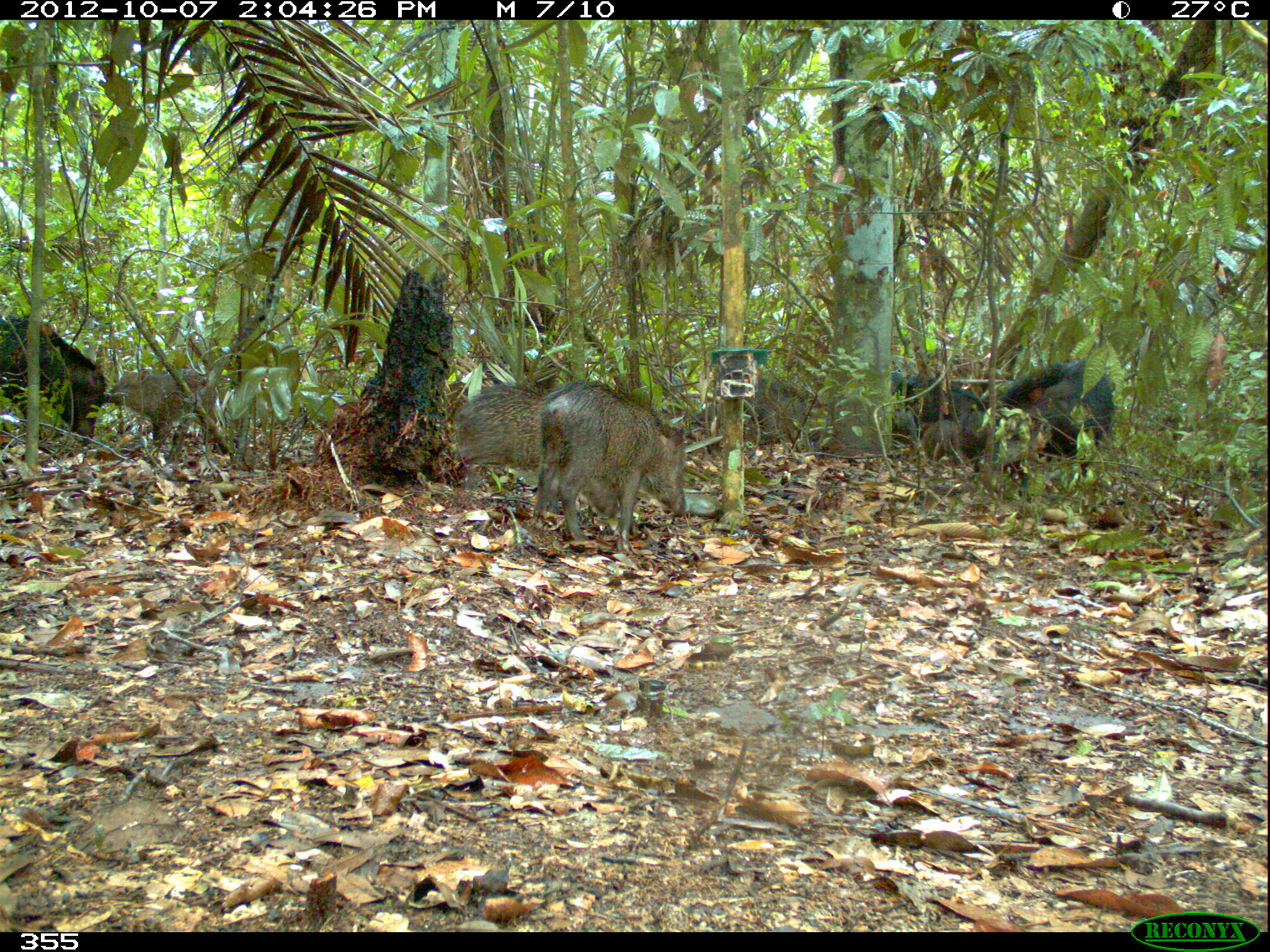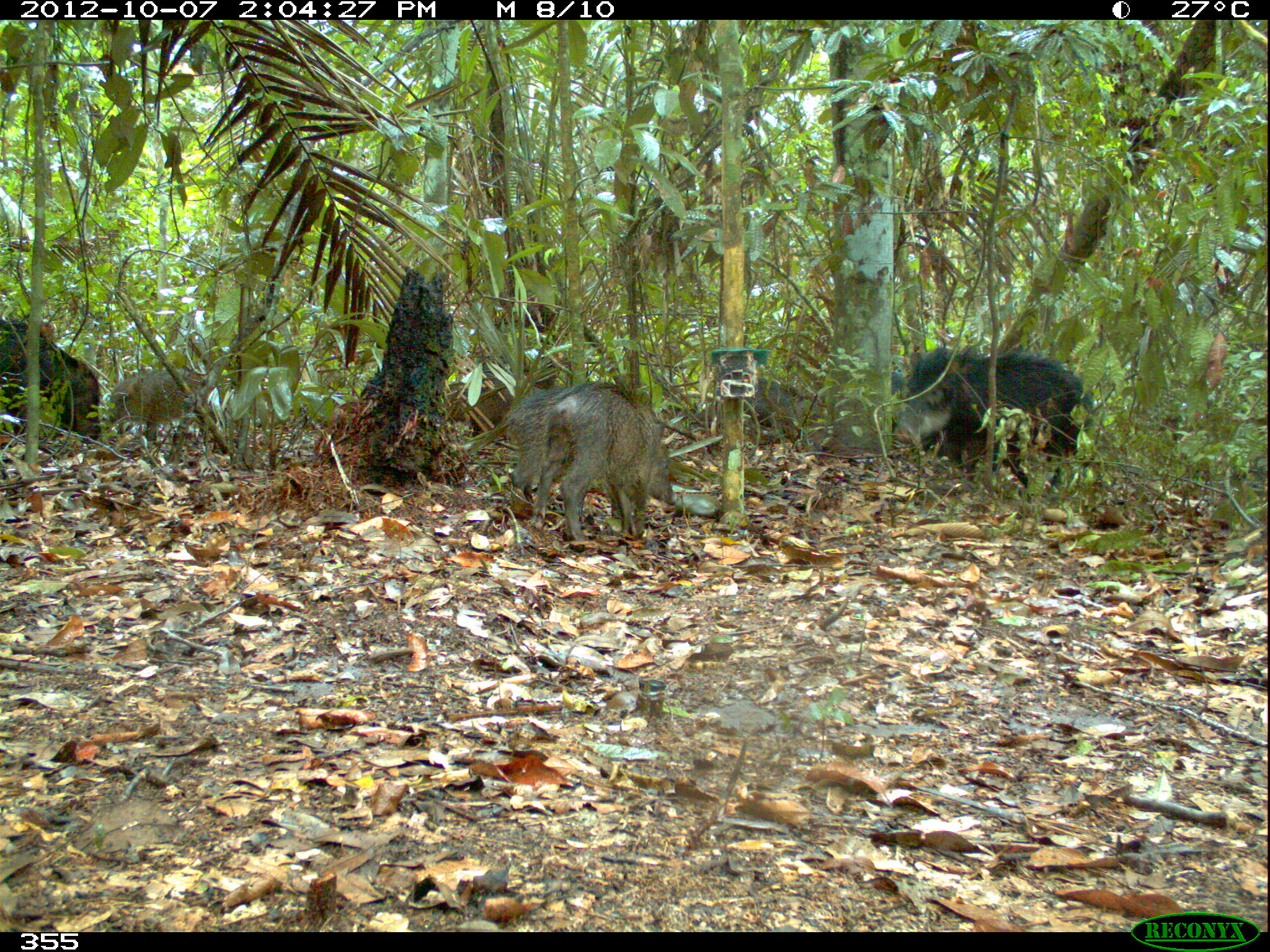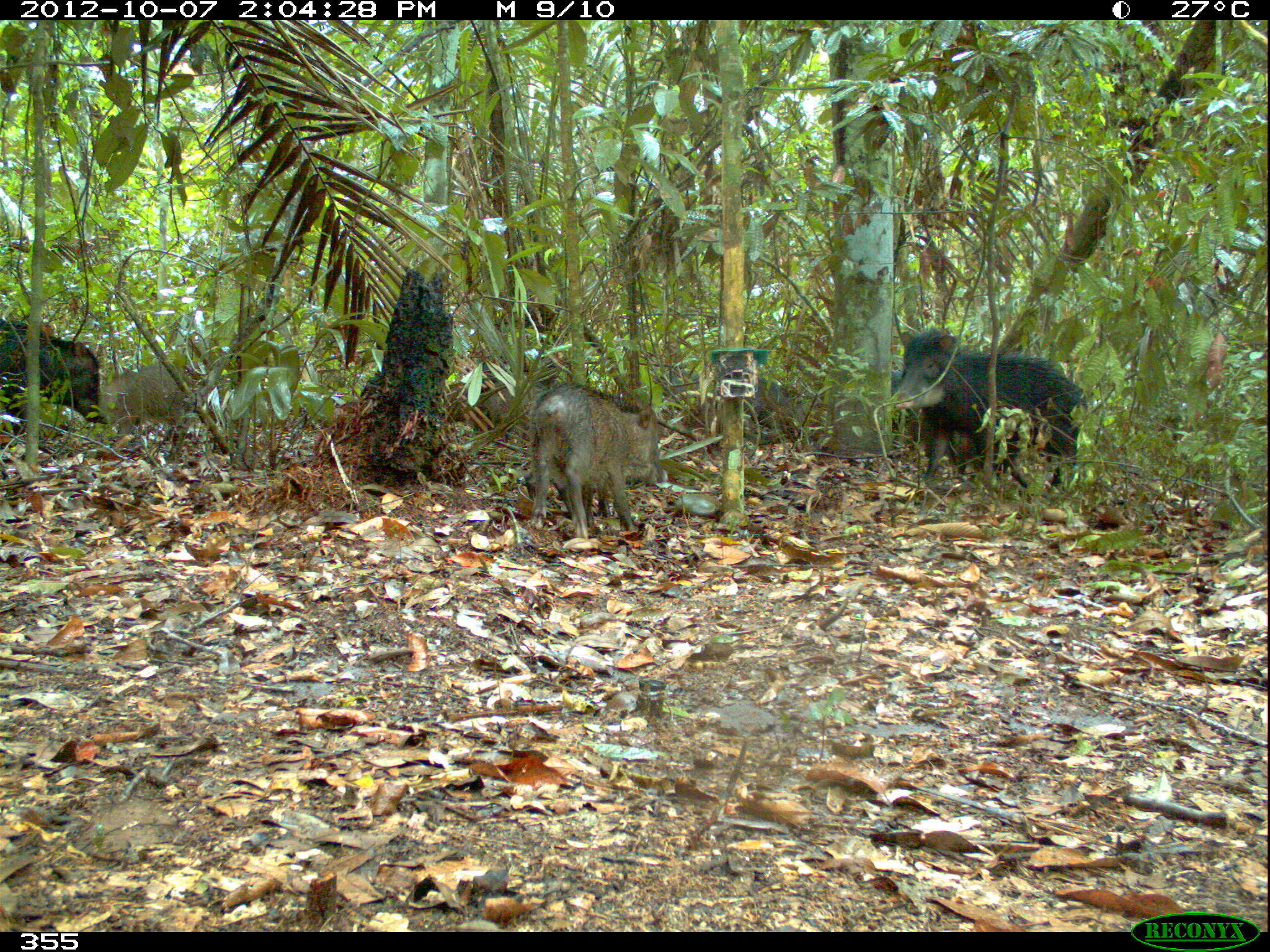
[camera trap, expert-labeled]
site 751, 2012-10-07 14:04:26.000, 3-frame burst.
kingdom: Animalia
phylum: Chordata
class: Mammalia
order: Artiodactyla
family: Tayassuidae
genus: Tayassu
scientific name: Tayassu pecari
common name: white-lipped peccary